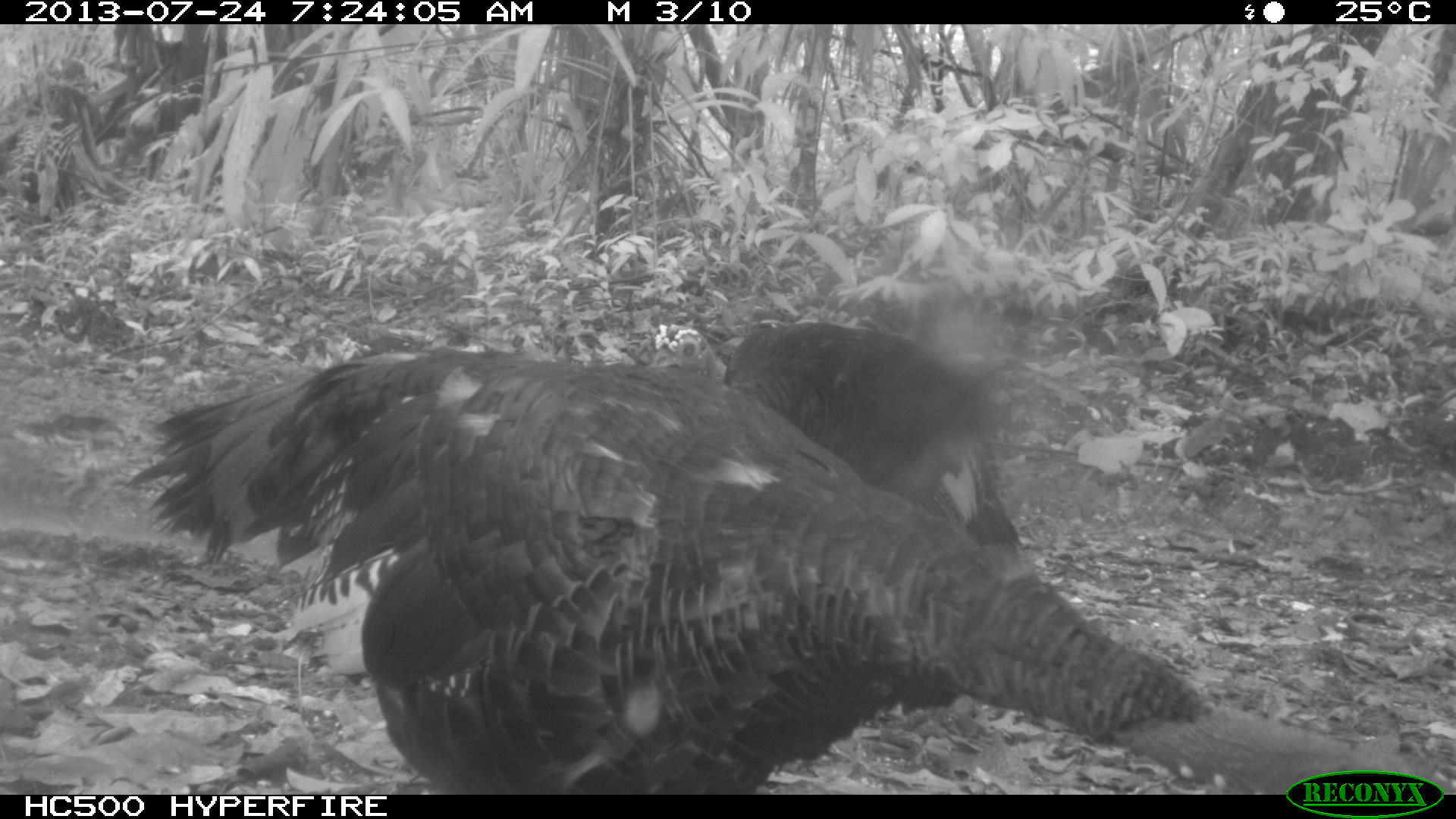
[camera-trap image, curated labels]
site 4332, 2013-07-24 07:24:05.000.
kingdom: Animalia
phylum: Chordata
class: Aves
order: Galliformes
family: Phasianidae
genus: Meleagris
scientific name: Meleagris ocellata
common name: ocellated turkey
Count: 3.